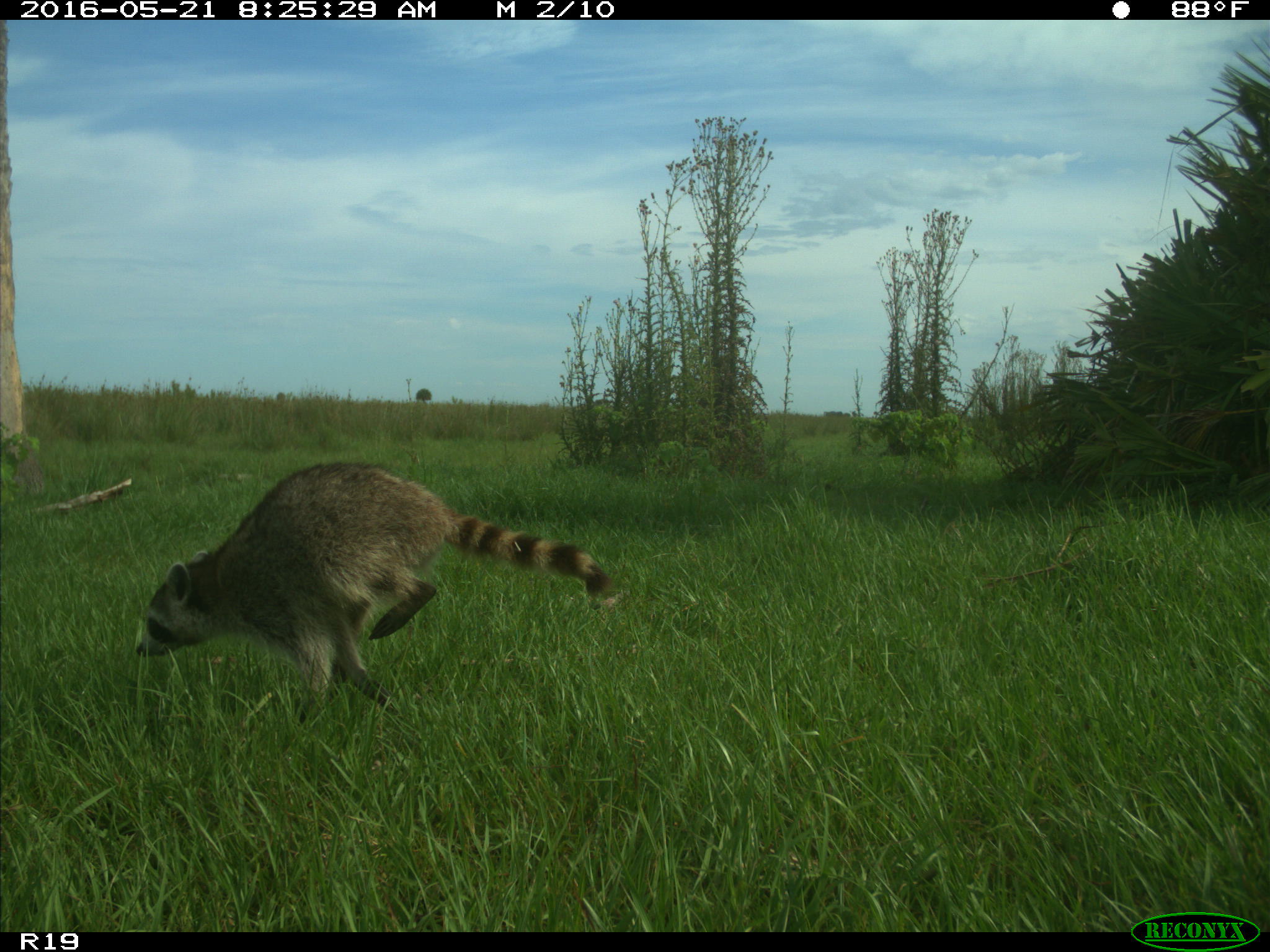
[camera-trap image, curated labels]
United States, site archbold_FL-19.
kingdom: Animalia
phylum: Chordata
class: Mammalia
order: Carnivora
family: Procyonidae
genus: Procyon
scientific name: Procyon lotor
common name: common raccoon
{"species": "Procyon lotor (common raccoon)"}